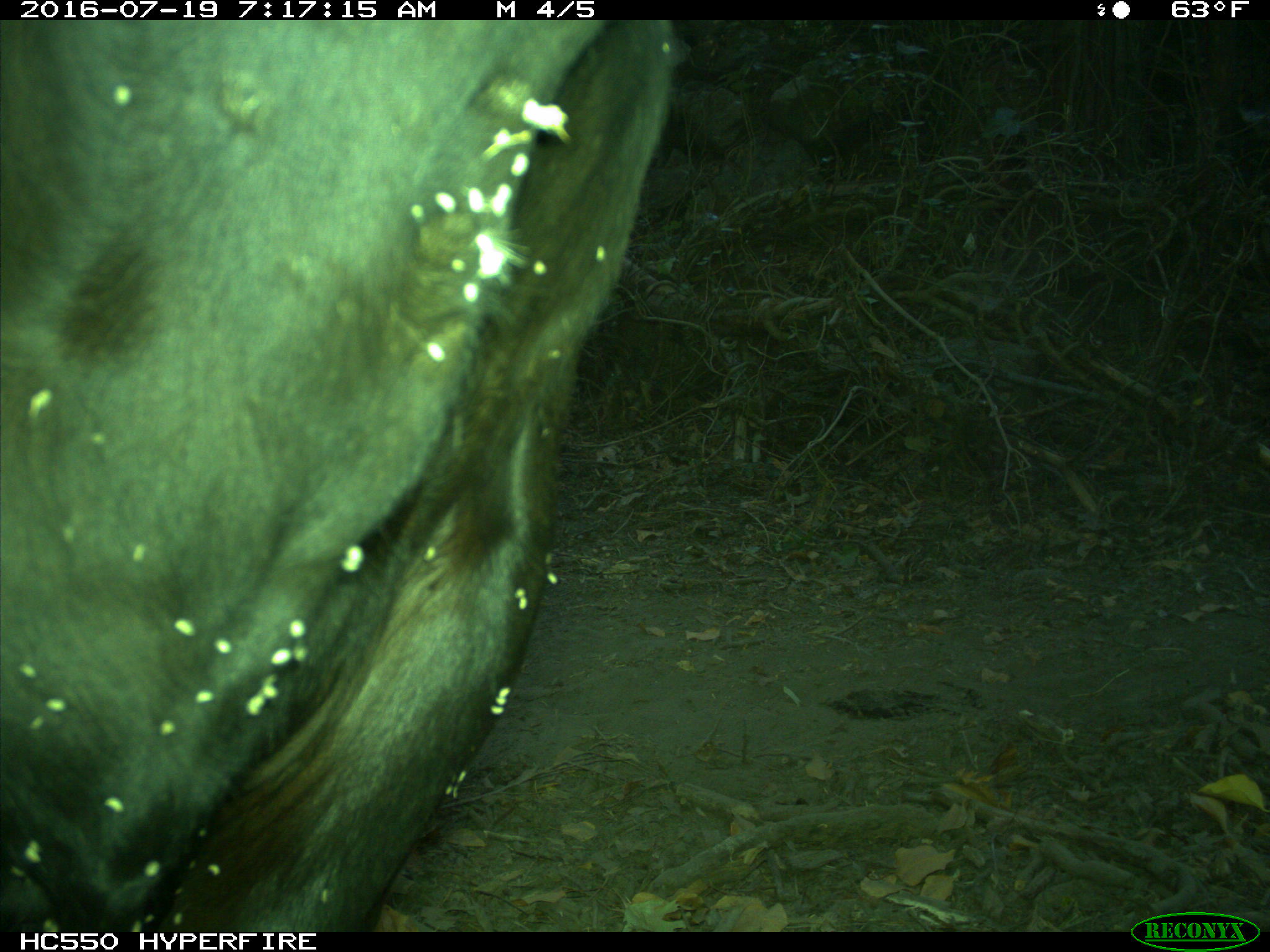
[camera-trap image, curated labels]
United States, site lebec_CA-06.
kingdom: Animalia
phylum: Chordata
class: Mammalia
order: Artiodactyla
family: Bovidae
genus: Bos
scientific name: Bos taurus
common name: domestic cow